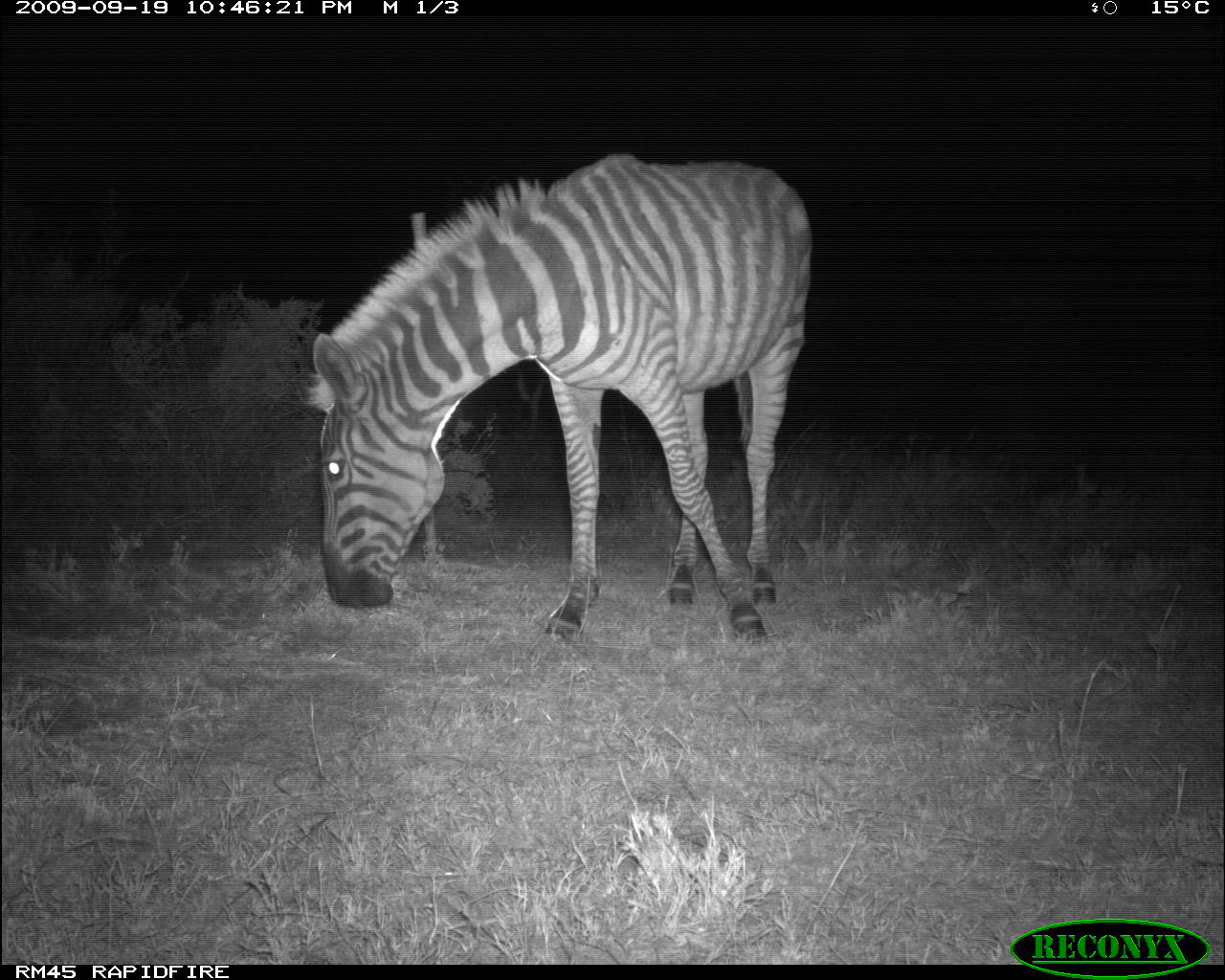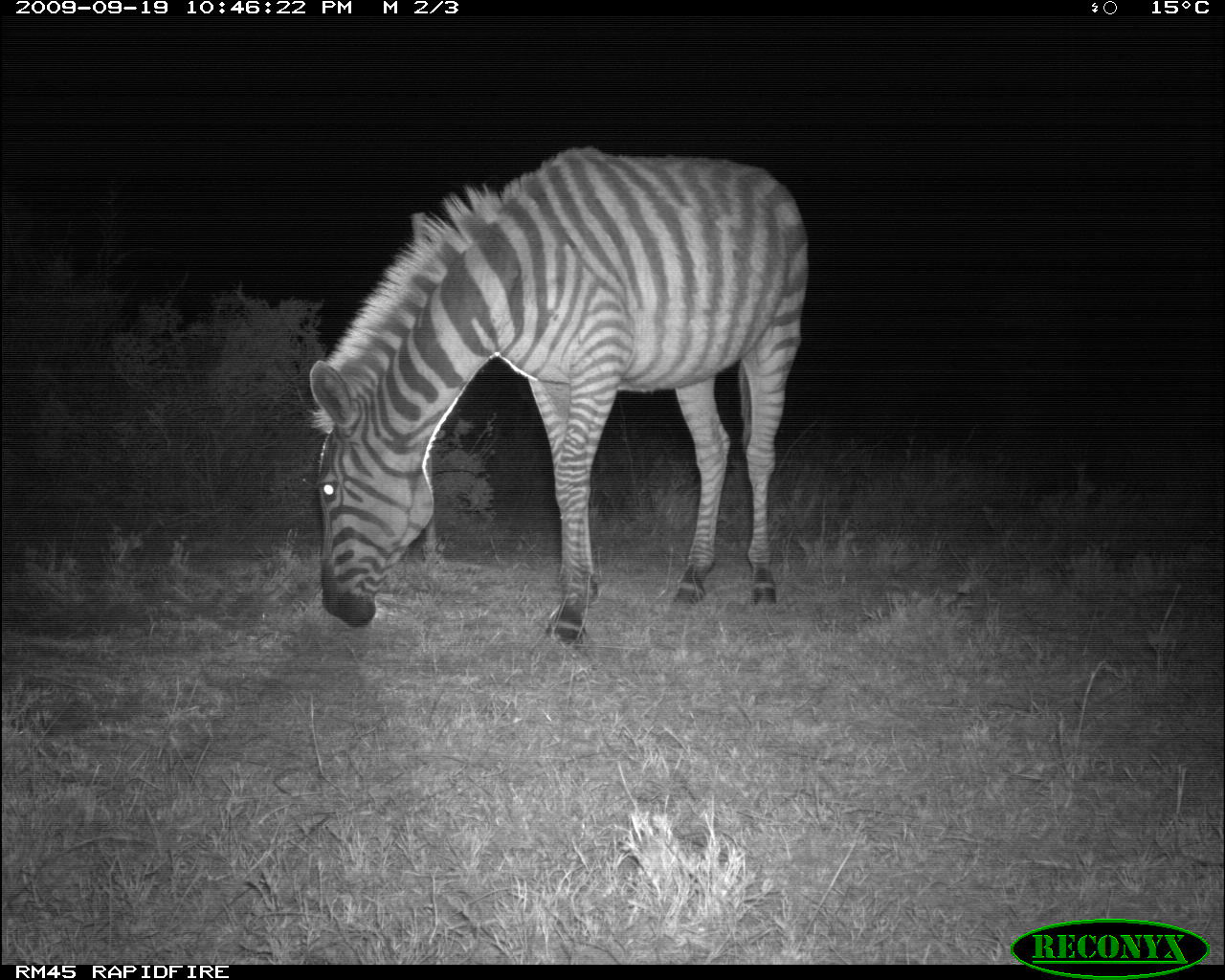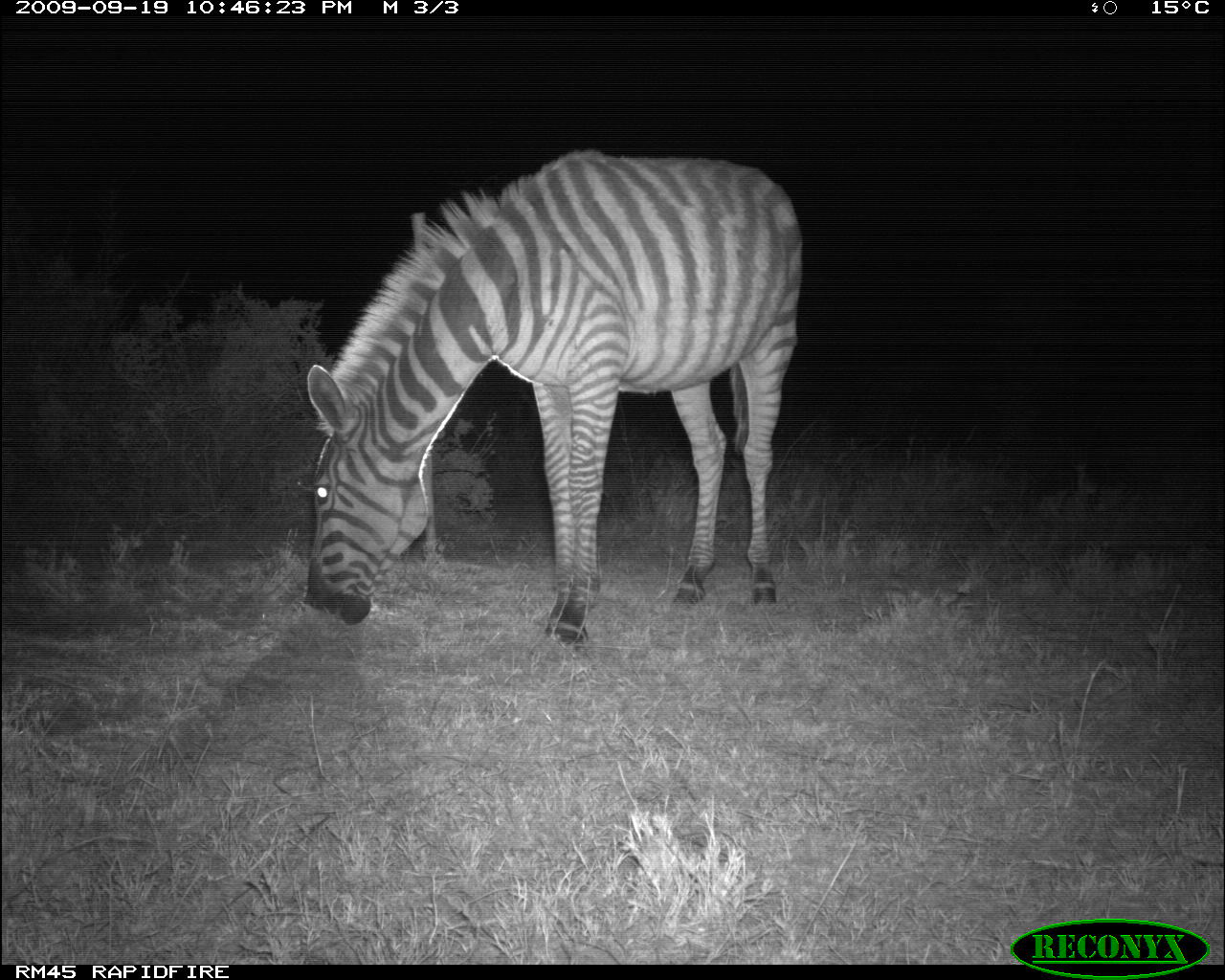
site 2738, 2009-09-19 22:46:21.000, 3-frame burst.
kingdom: Animalia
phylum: Chordata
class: Mammalia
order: Perissodactyla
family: Equidae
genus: Equus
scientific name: Equus quagga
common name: plains zebra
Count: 1.